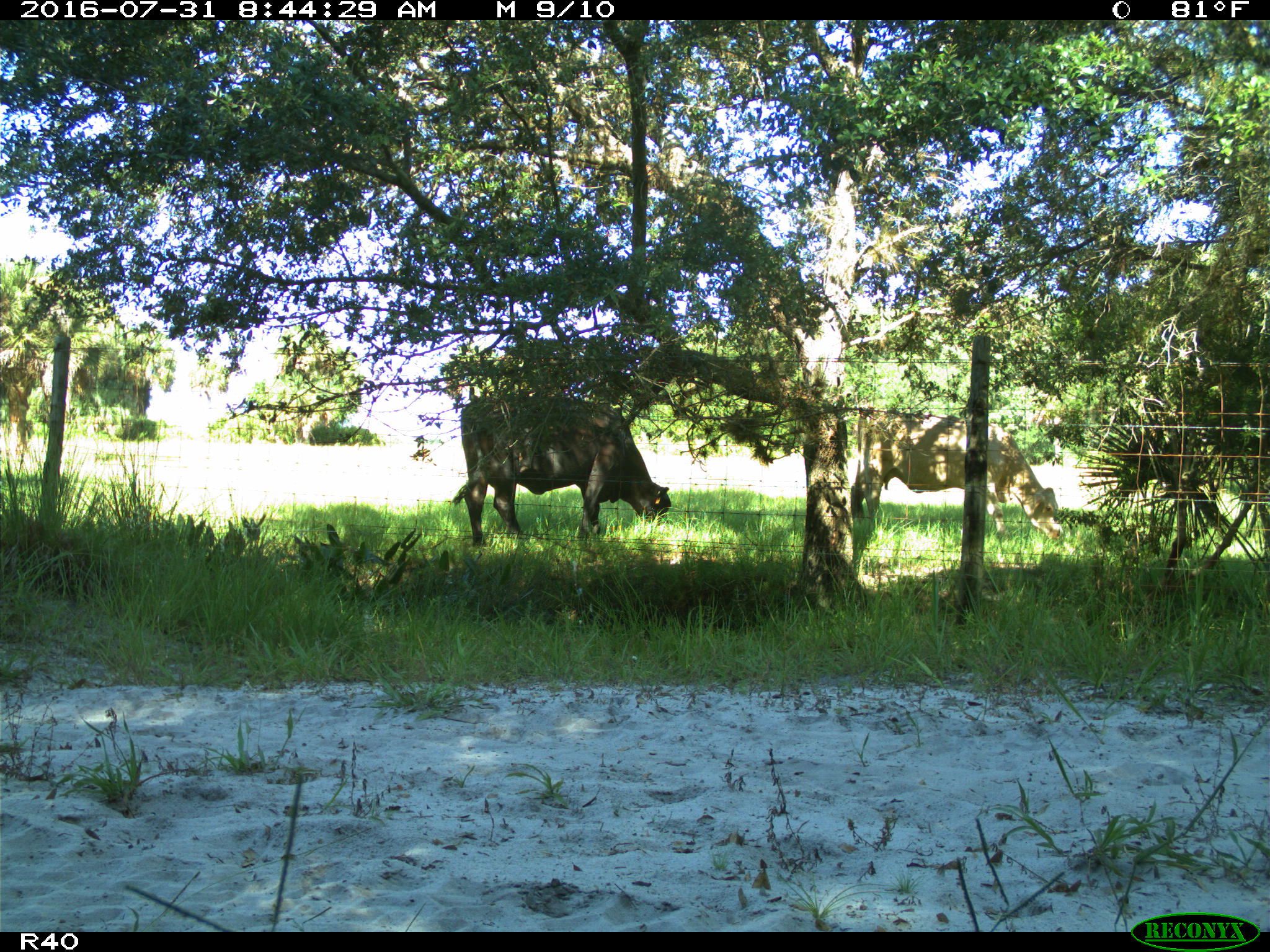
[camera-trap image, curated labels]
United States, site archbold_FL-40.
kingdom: Animalia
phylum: Chordata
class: Mammalia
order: Artiodactyla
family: Bovidae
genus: Bos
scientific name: Bos taurus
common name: domestic cow